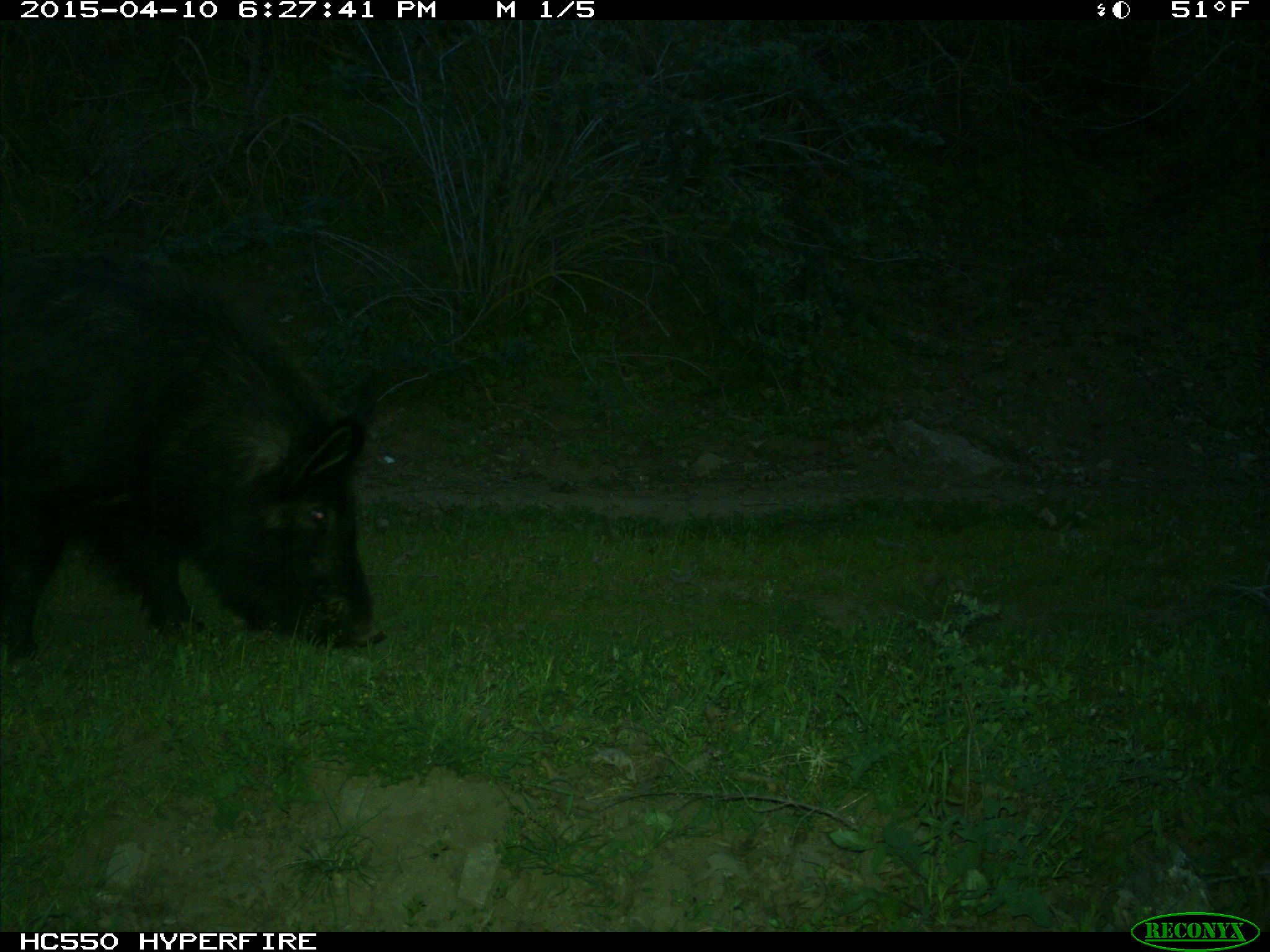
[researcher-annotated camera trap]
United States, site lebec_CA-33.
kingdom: Animalia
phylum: Chordata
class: Mammalia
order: Artiodactyla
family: Suidae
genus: Sus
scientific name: Sus scrofa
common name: wild boar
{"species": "Sus scrofa (wild boar)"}